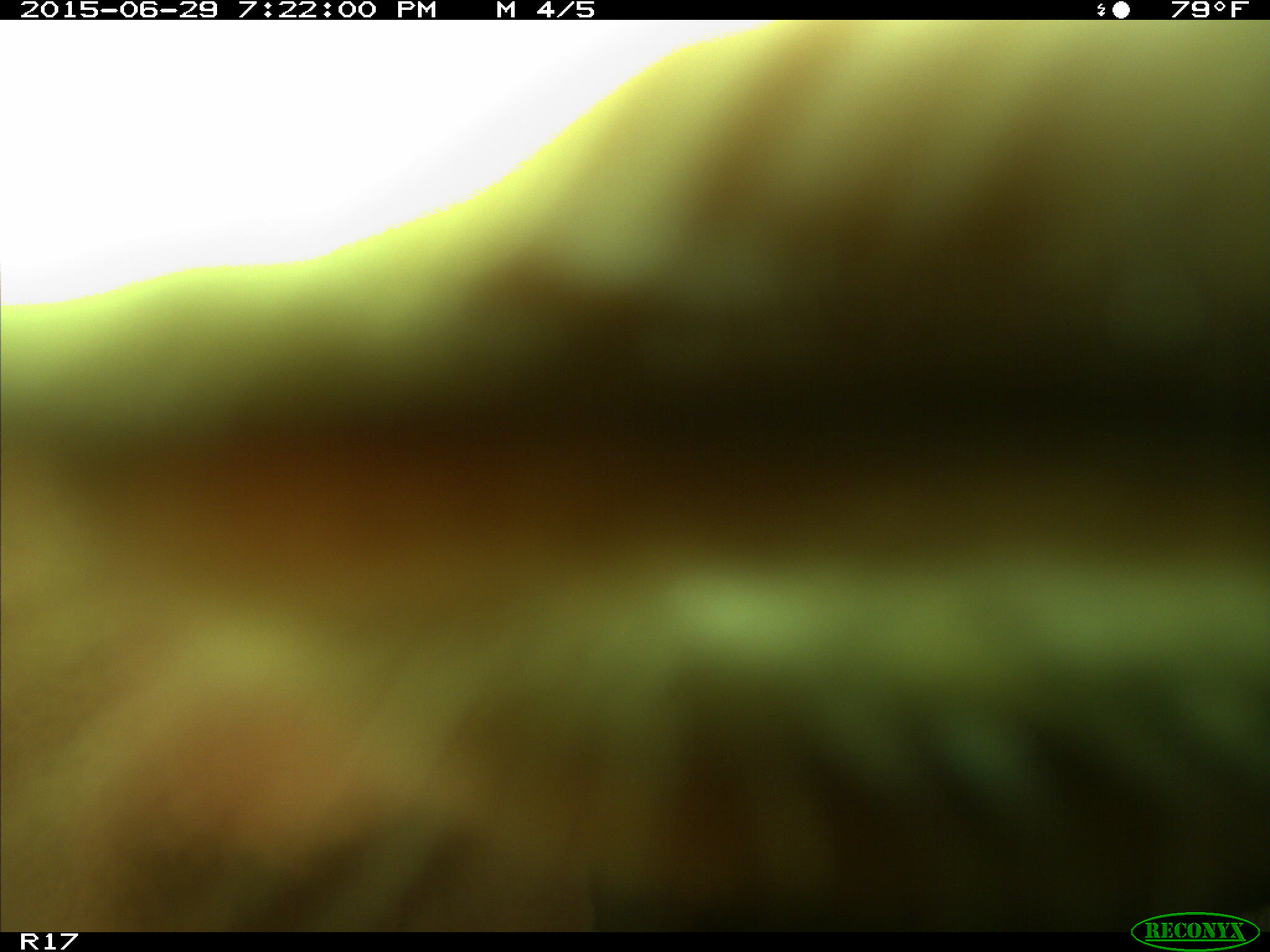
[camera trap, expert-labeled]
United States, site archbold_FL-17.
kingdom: Animalia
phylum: Chordata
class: Mammalia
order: Artiodactyla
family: Bovidae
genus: Bos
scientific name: Bos taurus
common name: domestic cow